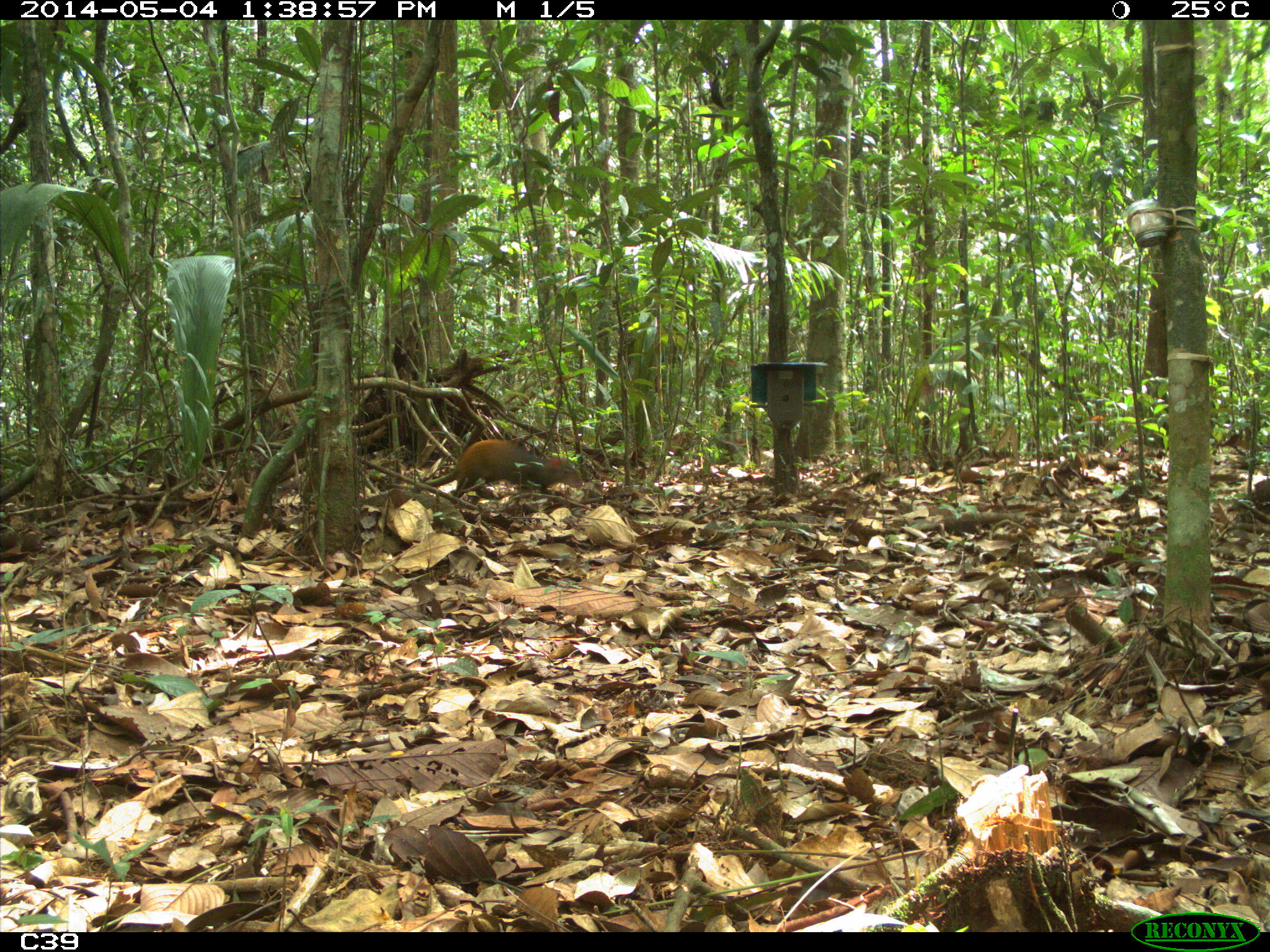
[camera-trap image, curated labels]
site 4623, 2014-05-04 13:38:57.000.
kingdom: Animalia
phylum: Chordata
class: Mammalia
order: Rodentia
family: Dasyproctidae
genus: Dasyprocta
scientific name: Dasyprocta leporina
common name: red-rumped agouti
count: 2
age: adult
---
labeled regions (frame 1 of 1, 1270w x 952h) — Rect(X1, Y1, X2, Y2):
dasyprocta leporina: Rect(414, 438, 582, 498)